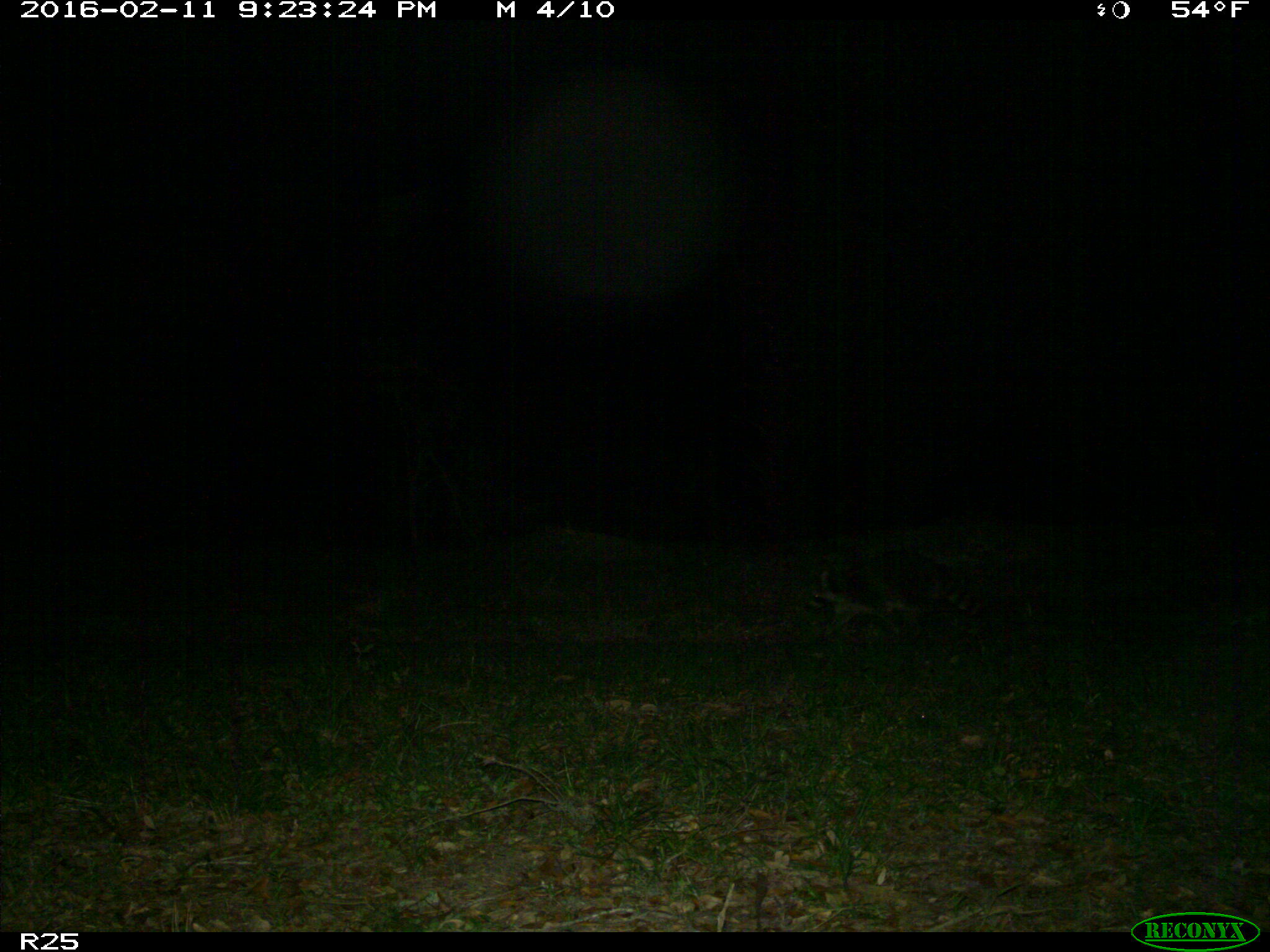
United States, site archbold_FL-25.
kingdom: Animalia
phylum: Chordata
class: Mammalia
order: Carnivora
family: Procyonidae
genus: Procyon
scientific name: Procyon lotor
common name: common raccoon